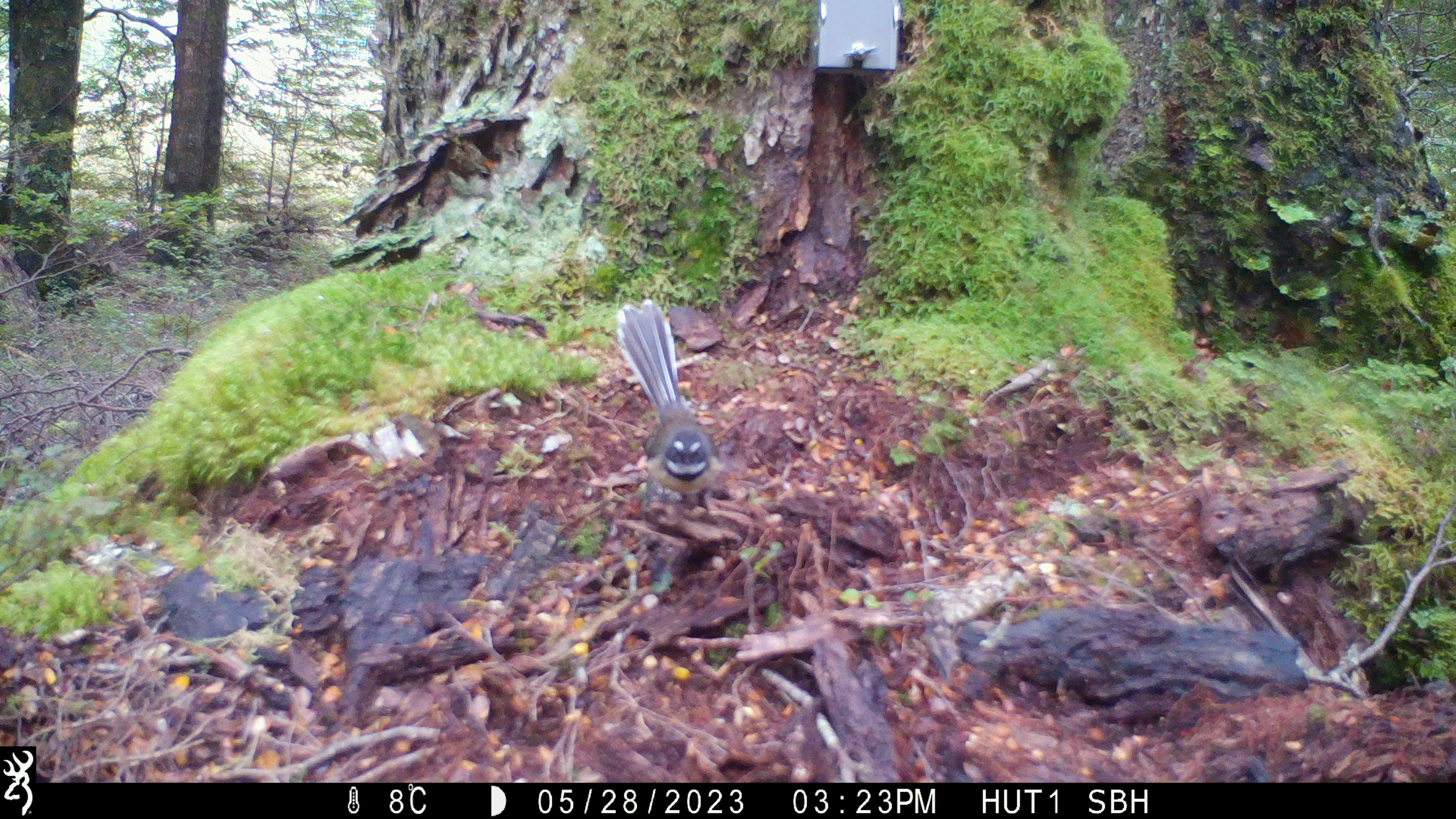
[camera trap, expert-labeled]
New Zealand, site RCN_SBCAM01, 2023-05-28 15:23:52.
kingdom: Animalia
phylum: Chordata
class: Aves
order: Passeriformes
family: Rhipiduridae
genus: Rhipidura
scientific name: Rhipidura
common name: fantails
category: fantail